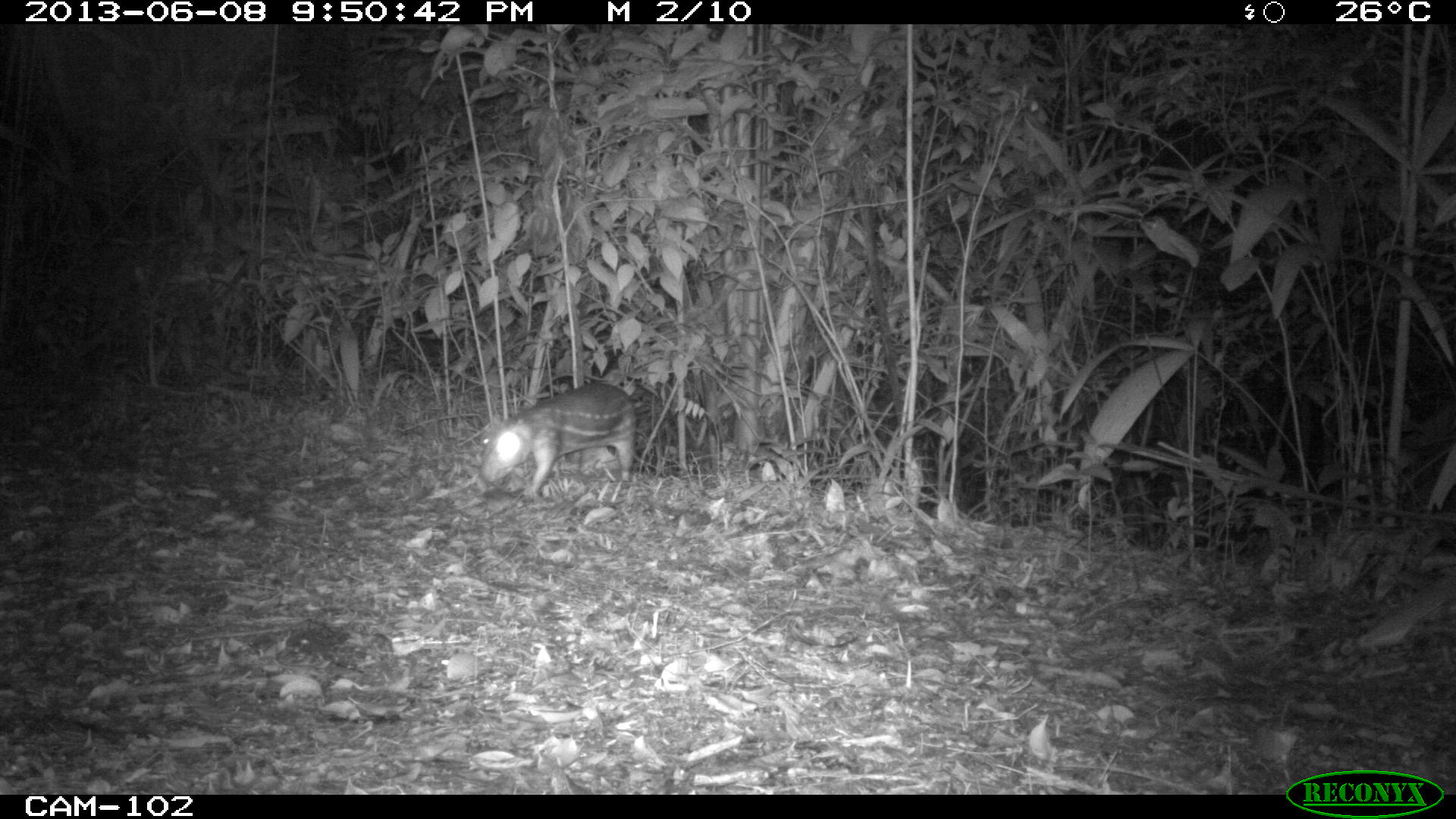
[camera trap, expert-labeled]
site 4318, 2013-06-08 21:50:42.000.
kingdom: Animalia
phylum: Chordata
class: Mammalia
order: Rodentia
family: Cuniculidae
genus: Cuniculus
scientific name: Cuniculus paca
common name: lowland paca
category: agouti paca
Agouti paca (lowland paca) (Cuniculus paca), count 1.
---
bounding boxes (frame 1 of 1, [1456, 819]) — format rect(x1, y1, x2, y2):
agouti paca: rect(480, 383, 636, 495)